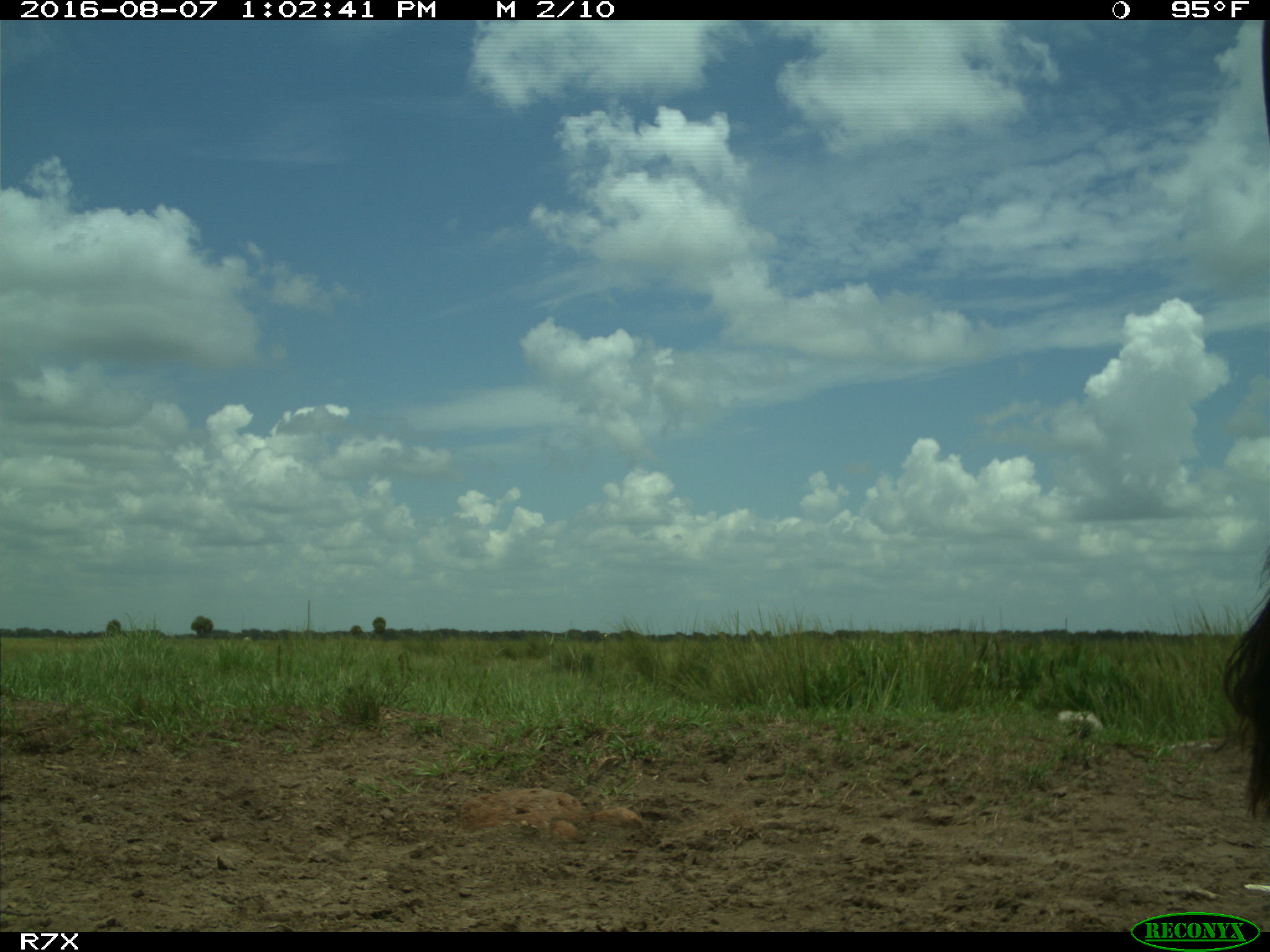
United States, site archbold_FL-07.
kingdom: Animalia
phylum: Chordata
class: Mammalia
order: Artiodactyla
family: Bovidae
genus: Bos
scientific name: Bos taurus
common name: domestic cow